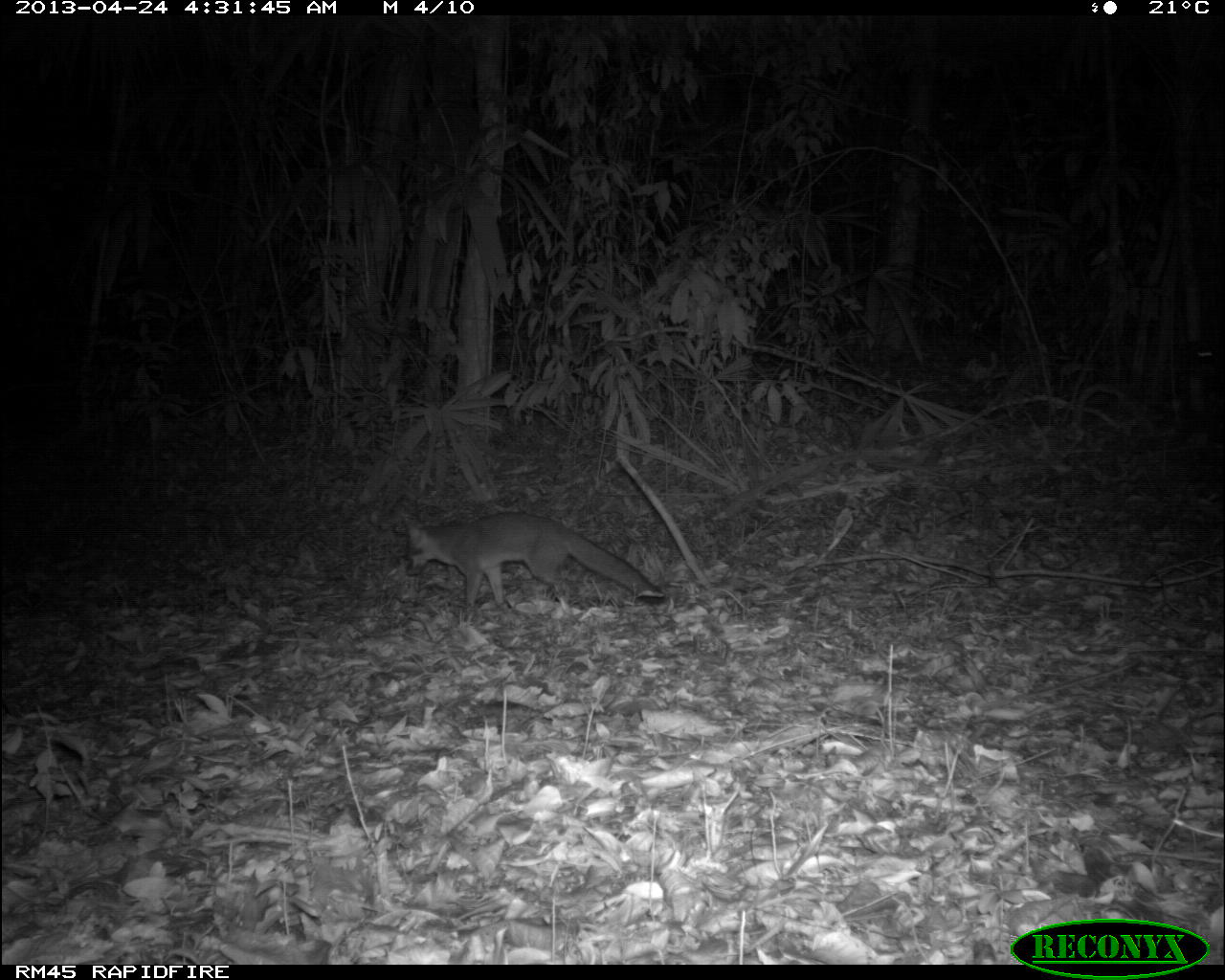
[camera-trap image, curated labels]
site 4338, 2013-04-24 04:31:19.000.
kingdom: Animalia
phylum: Chordata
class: Mammalia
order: Carnivora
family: Canidae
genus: Urocyon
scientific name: Urocyon cinereoargenteus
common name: gray fox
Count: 1.